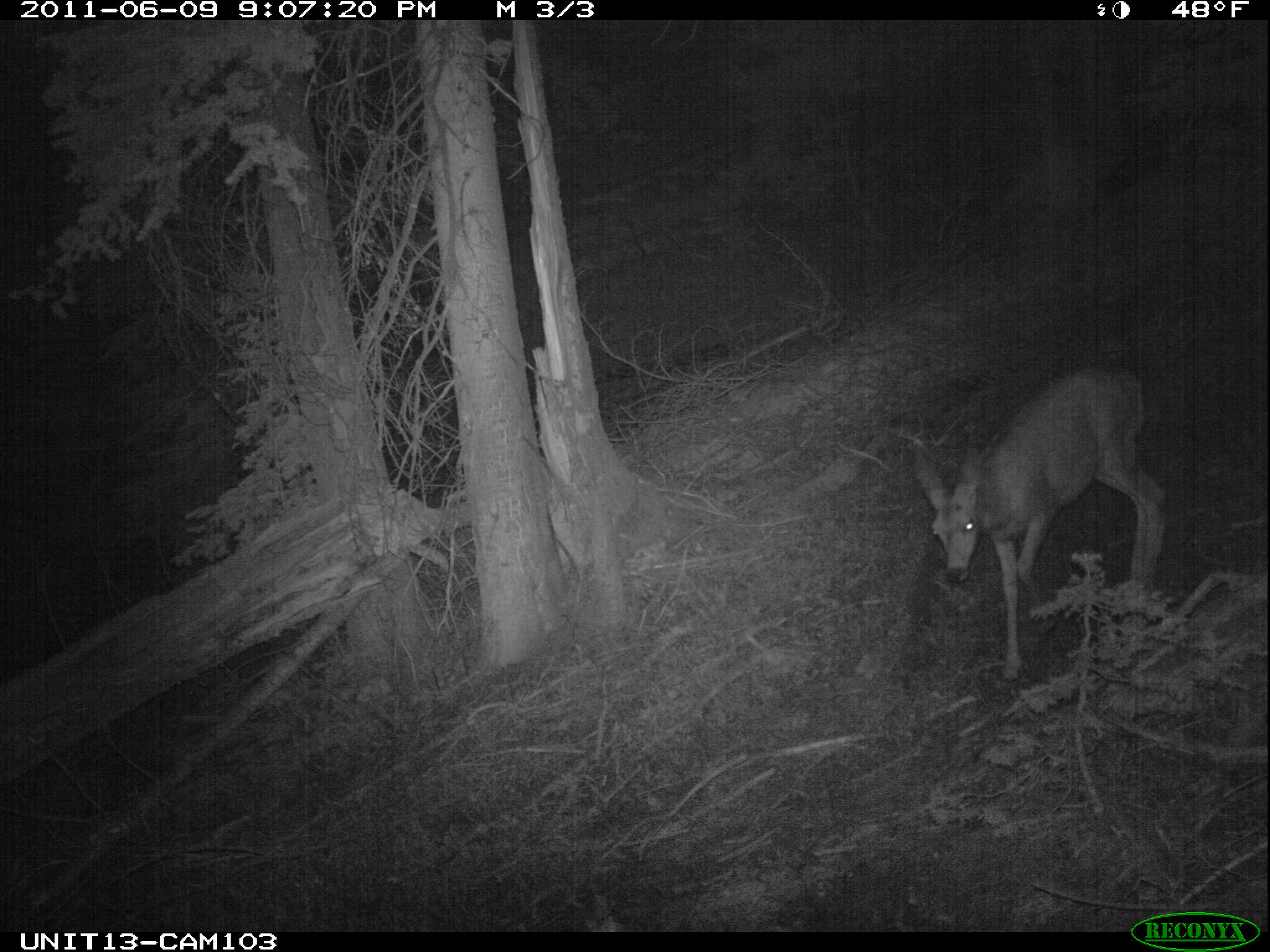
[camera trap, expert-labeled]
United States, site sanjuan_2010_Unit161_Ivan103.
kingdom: Animalia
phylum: Chordata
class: Mammalia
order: Artiodactyla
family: Cervidae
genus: Odocoileus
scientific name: Odocoileus hemionus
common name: mule deer